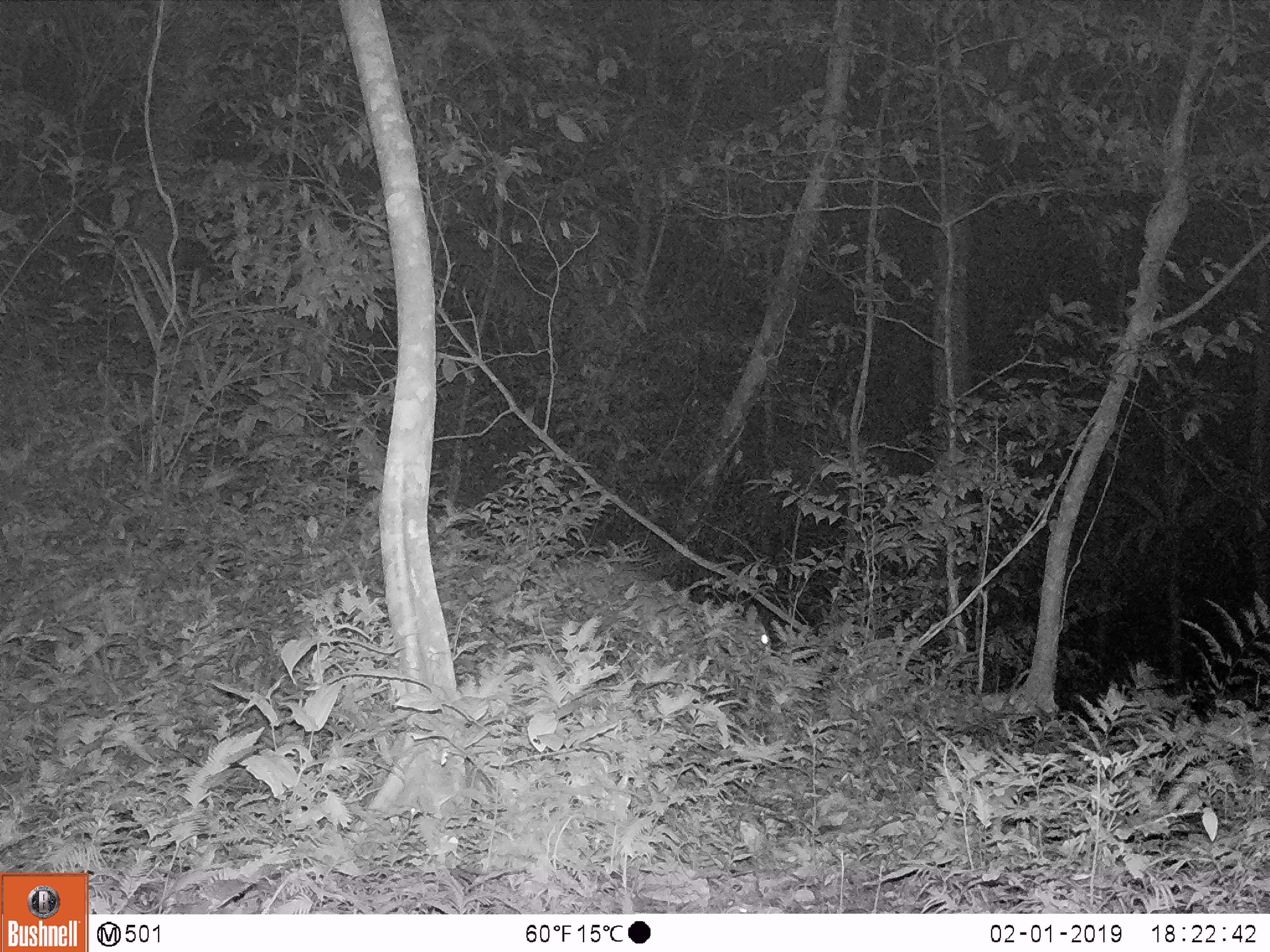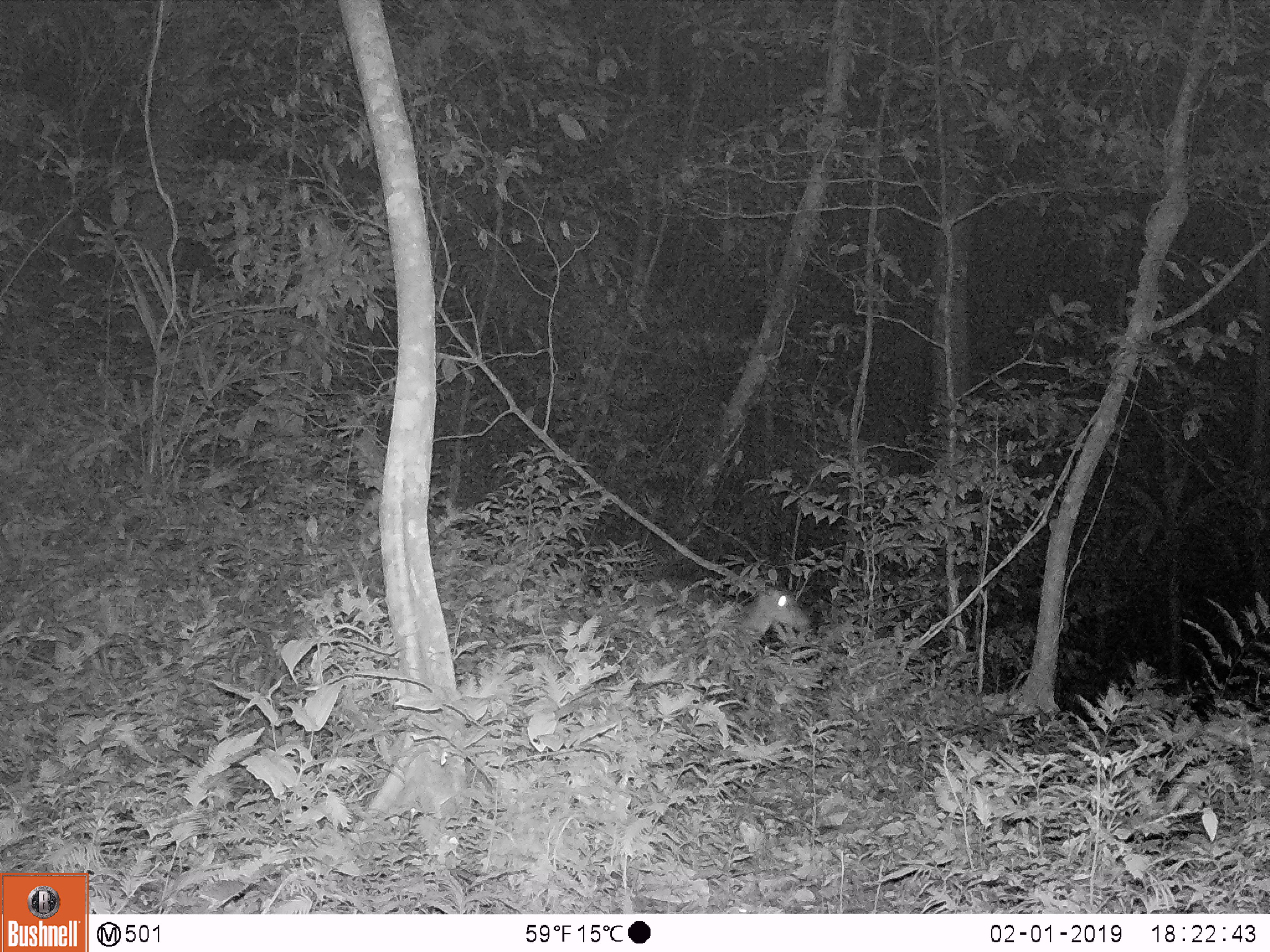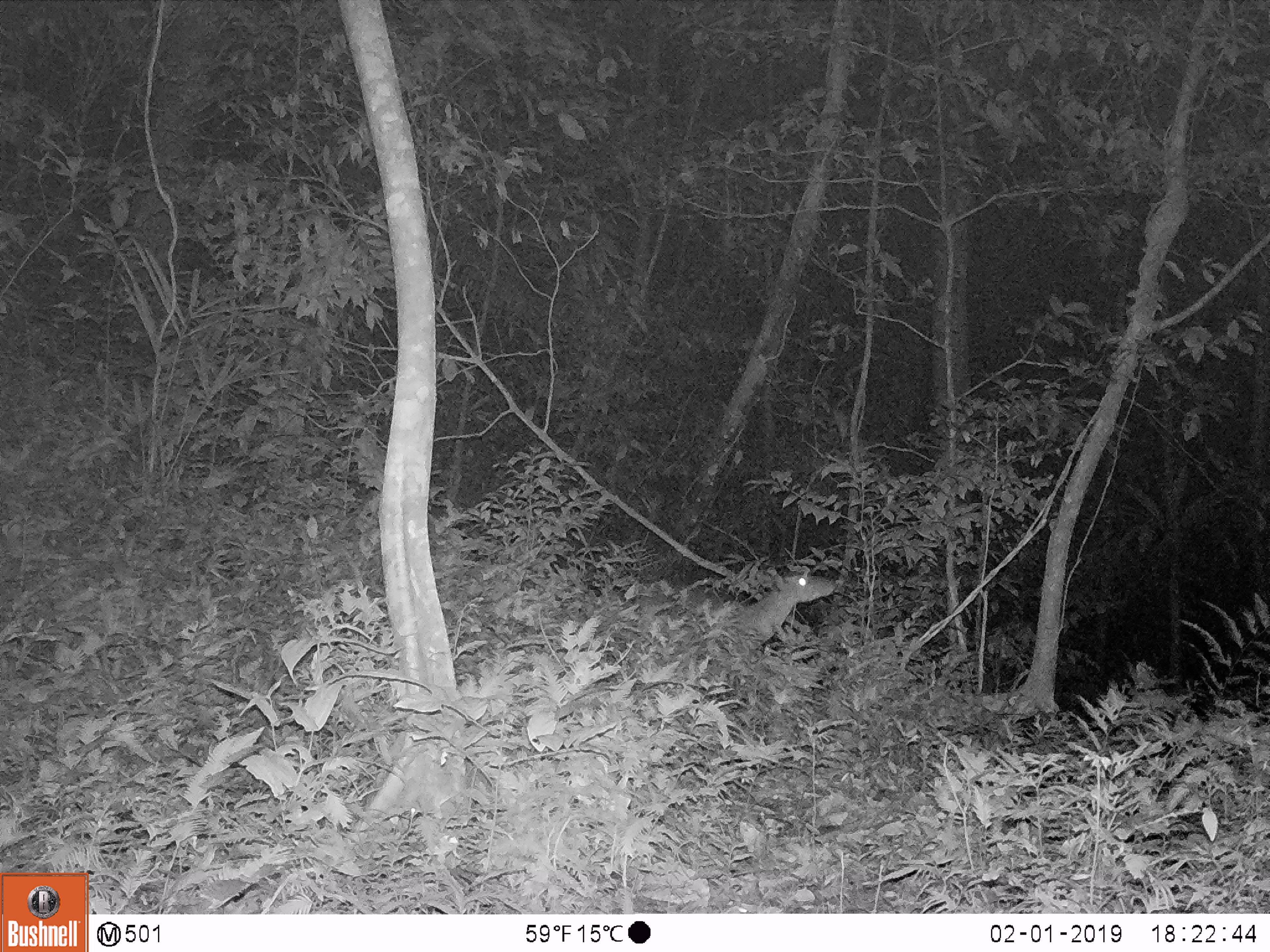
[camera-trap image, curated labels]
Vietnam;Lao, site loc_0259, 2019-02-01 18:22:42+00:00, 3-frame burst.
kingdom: Animalia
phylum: Chordata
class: Mammalia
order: Artiodactyla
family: Cervidae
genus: Muntiacus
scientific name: Muntiacus vuquangensis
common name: large-antlered muntjac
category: large antlered muntjac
Large antlered muntjac (large-antlered muntjac) (Muntiacus vuquangensis). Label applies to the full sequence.